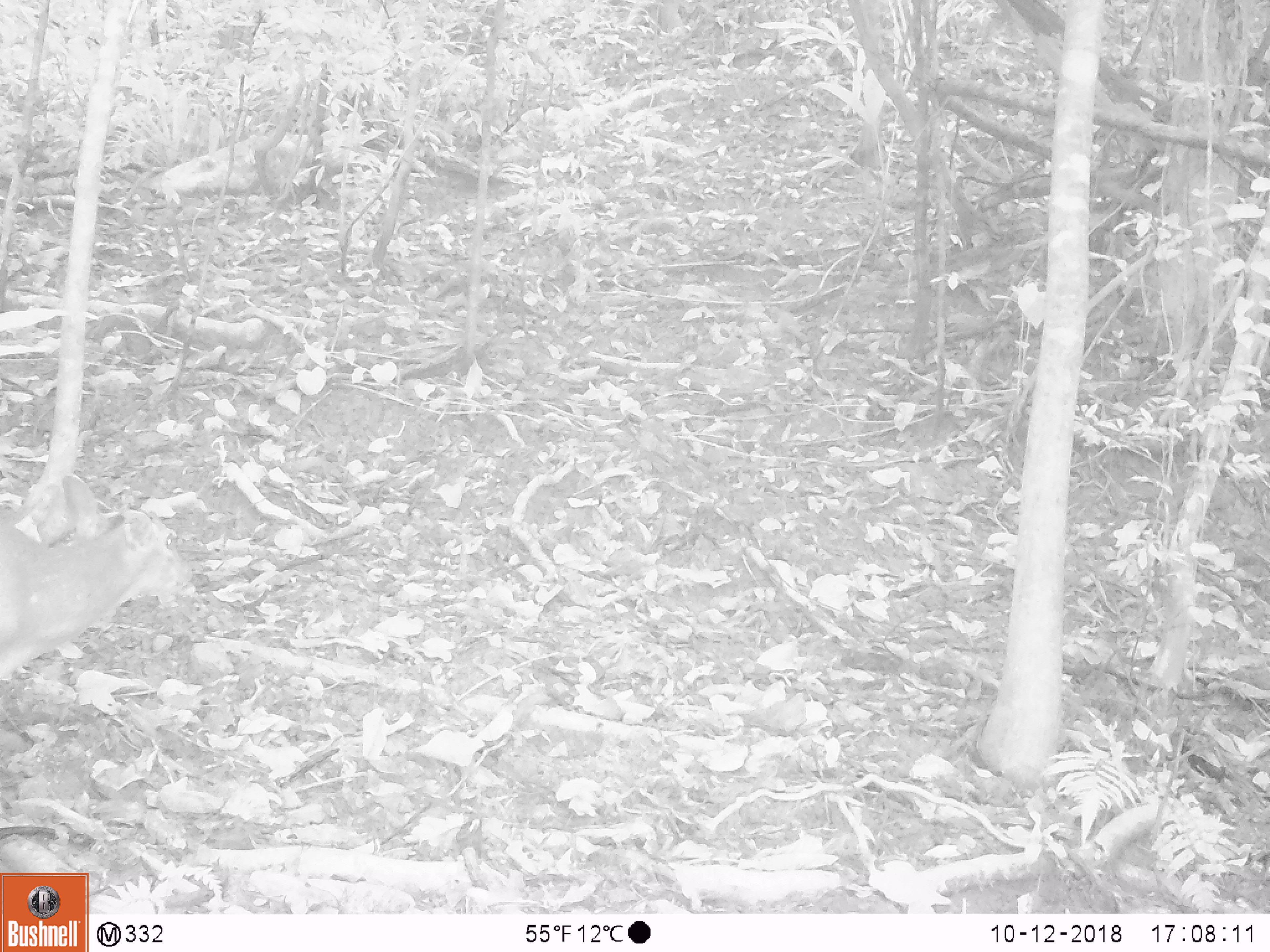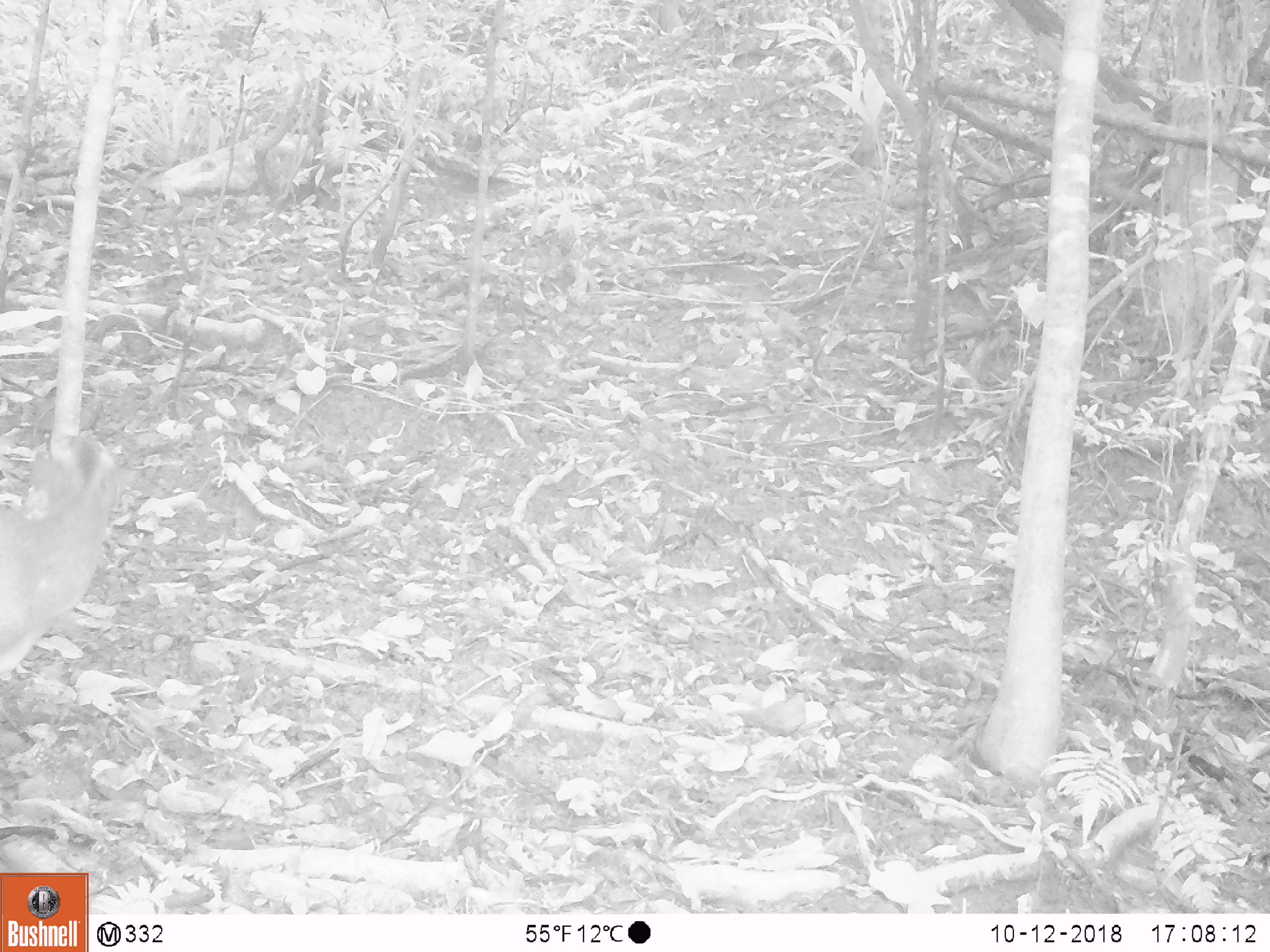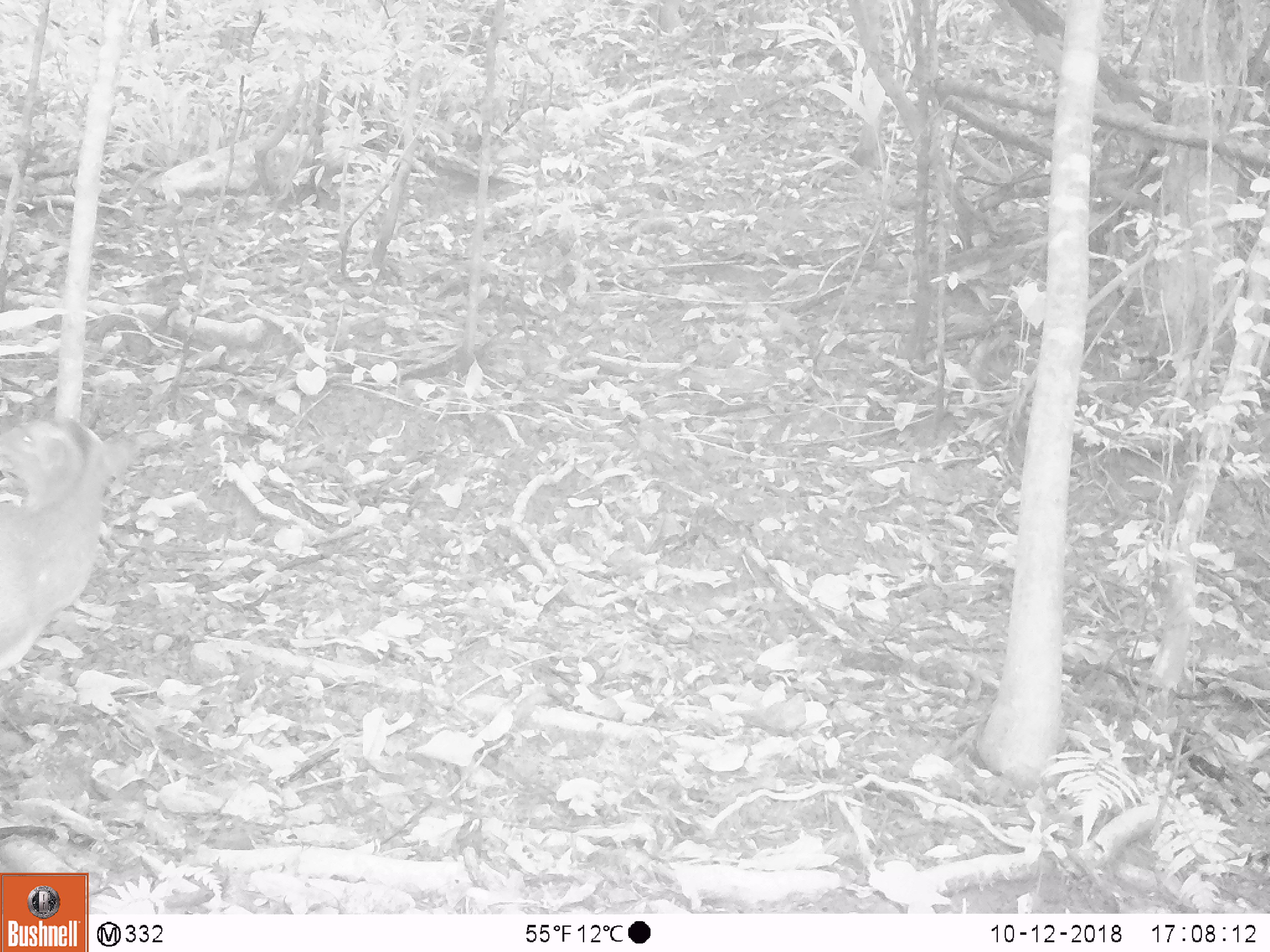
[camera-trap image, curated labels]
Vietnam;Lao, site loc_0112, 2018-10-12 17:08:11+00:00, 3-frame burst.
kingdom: Animalia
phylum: Chordata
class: Mammalia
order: Artiodactyla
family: Cervidae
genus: Muntiacus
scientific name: Muntiacus vuquangensis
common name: large-antlered muntjac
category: large antlered muntjac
Large antlered muntjac (large-antlered muntjac) (Muntiacus vuquangensis). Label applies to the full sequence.